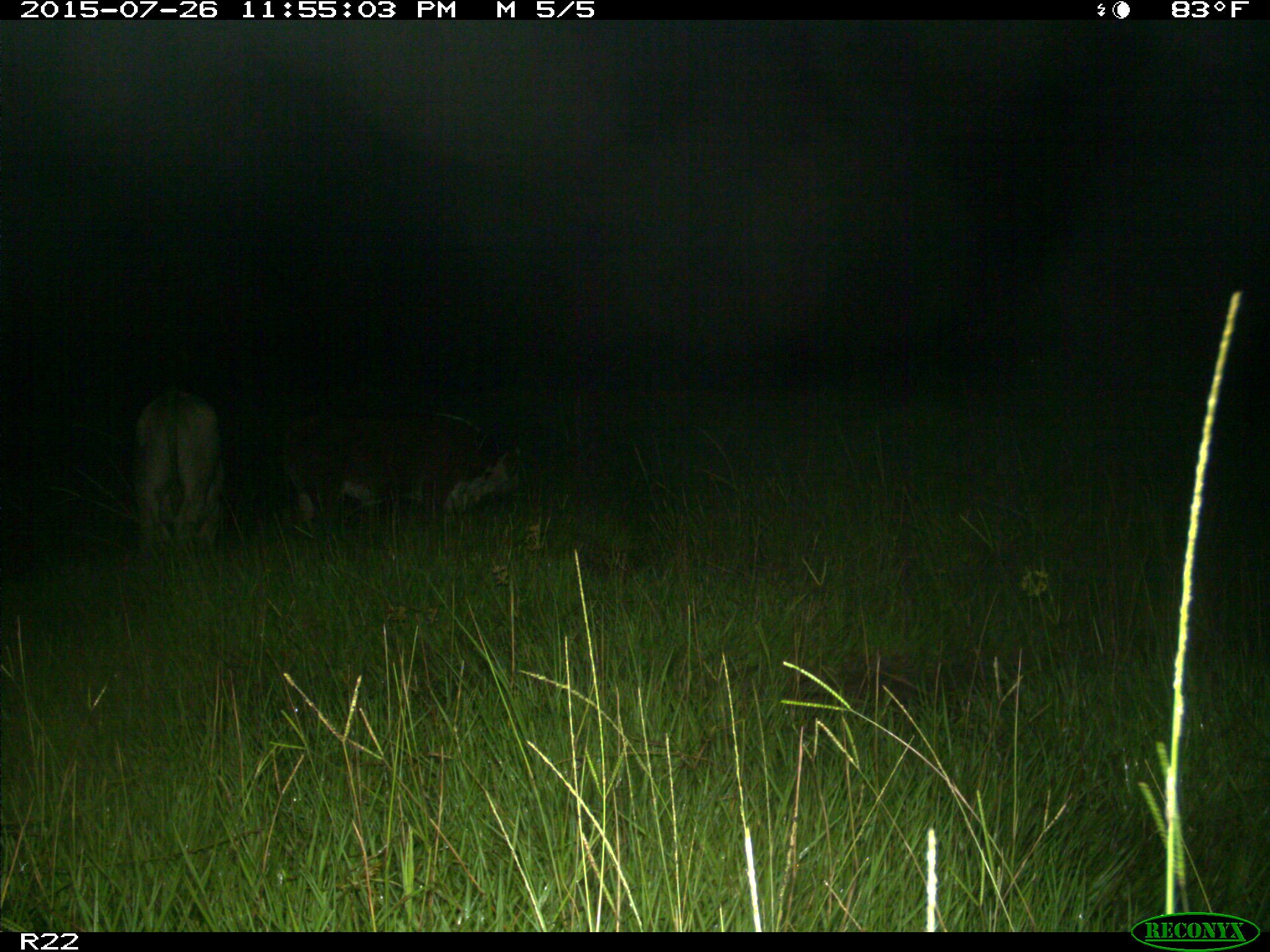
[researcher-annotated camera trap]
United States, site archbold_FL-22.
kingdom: Animalia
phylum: Chordata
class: Mammalia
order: Artiodactyla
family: Bovidae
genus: Bos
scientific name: Bos taurus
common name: domestic cow